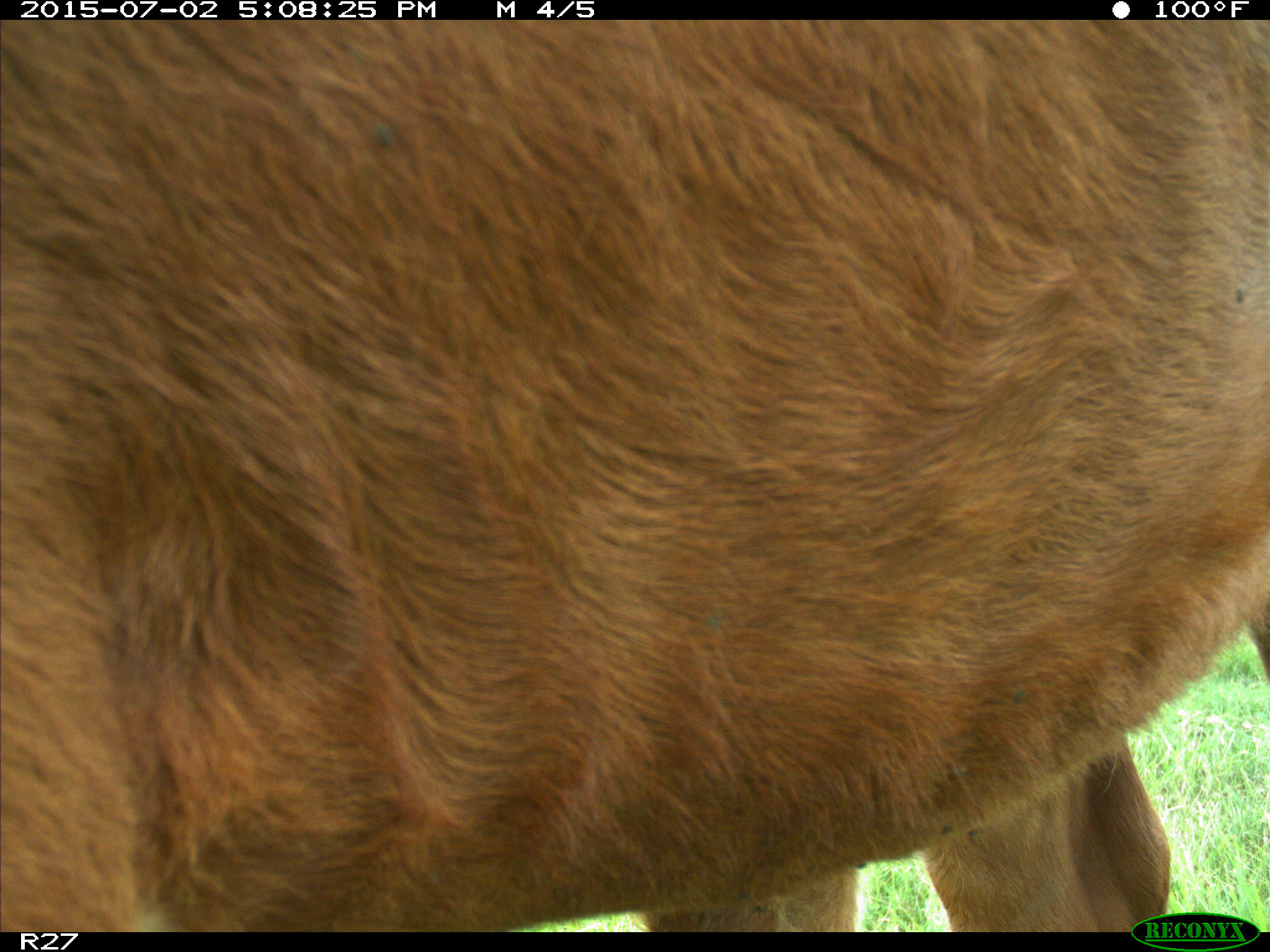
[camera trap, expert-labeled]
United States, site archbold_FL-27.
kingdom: Animalia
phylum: Chordata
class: Mammalia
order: Artiodactyla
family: Bovidae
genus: Bos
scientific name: Bos taurus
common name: domestic cow